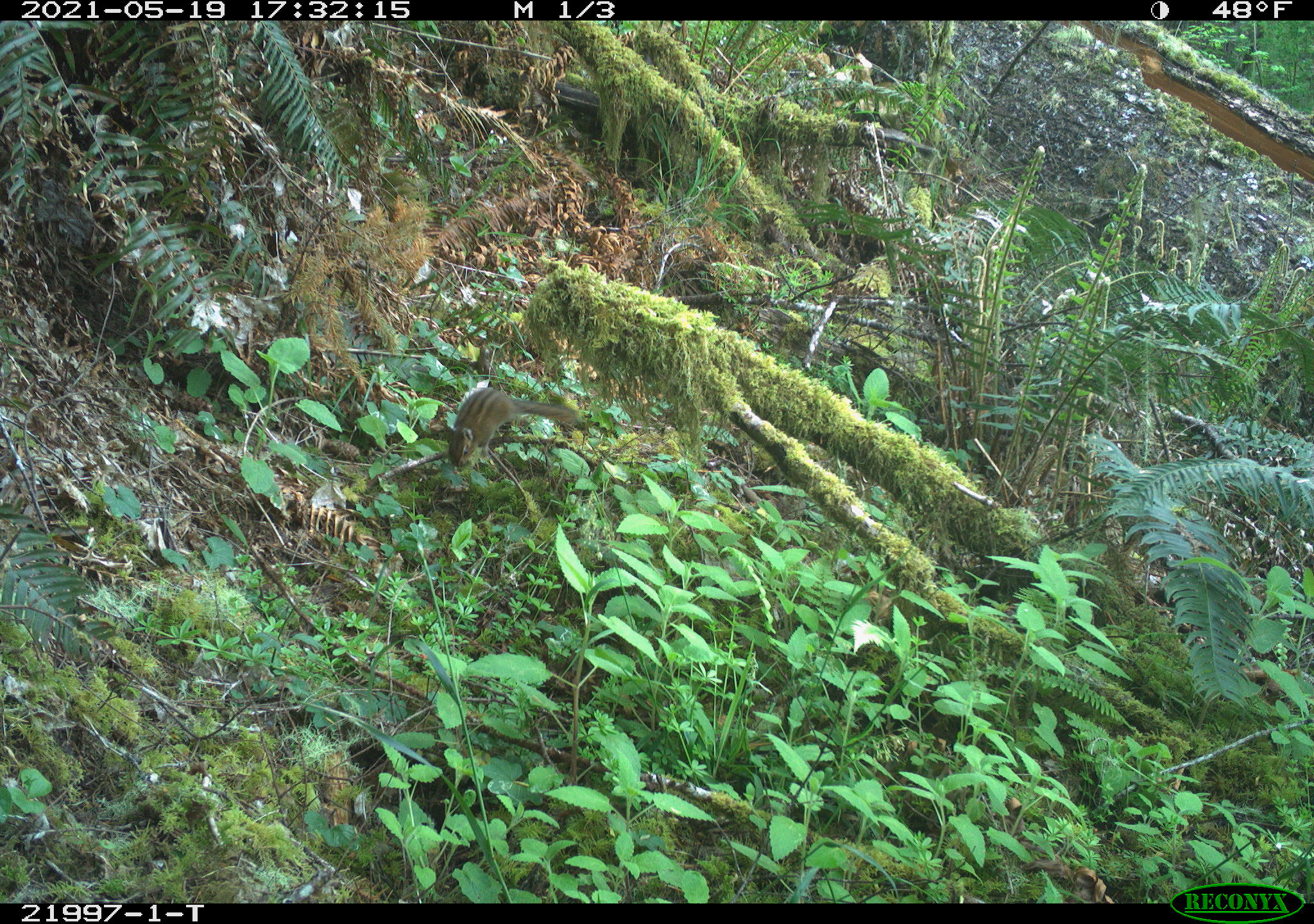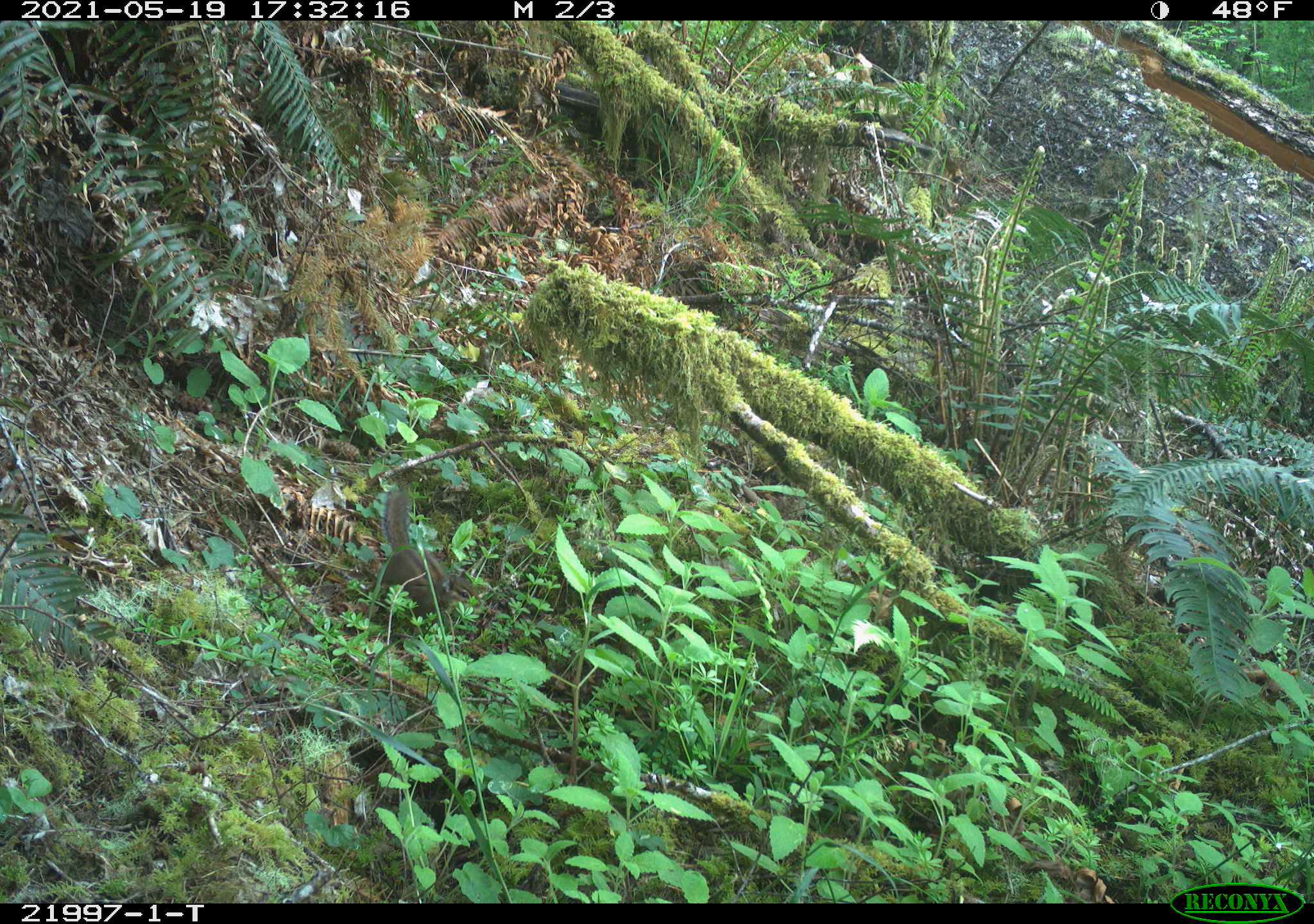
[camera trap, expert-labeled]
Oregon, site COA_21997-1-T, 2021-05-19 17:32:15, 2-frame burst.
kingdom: Animalia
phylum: Chordata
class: Mammalia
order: Rodentia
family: Sciuridae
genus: Neotamias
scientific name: Neotamias townsendii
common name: townsend's chipmunk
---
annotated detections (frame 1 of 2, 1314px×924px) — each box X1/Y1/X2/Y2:
townsend's chipmunk: 433/366/586/487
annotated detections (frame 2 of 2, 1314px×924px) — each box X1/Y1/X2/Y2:
townsend's chipmunk: 359/468/505/645